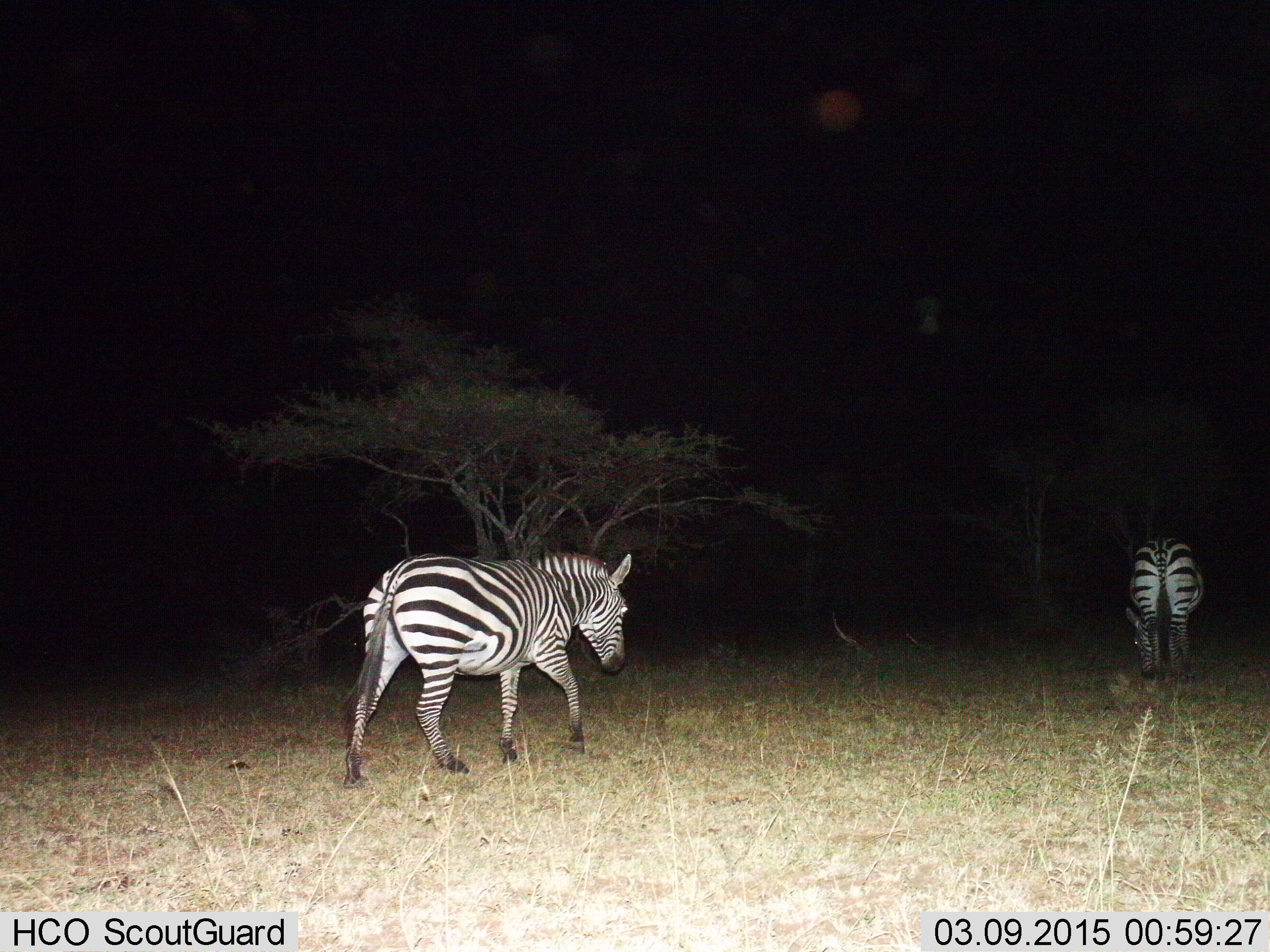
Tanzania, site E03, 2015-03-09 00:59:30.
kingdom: Animalia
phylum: Chordata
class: Mammalia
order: Perissodactyla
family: Equidae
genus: Equus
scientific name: Equus quagga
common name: plains zebra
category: zebra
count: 2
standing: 40%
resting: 0%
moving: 90%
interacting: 0%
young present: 0%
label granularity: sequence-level